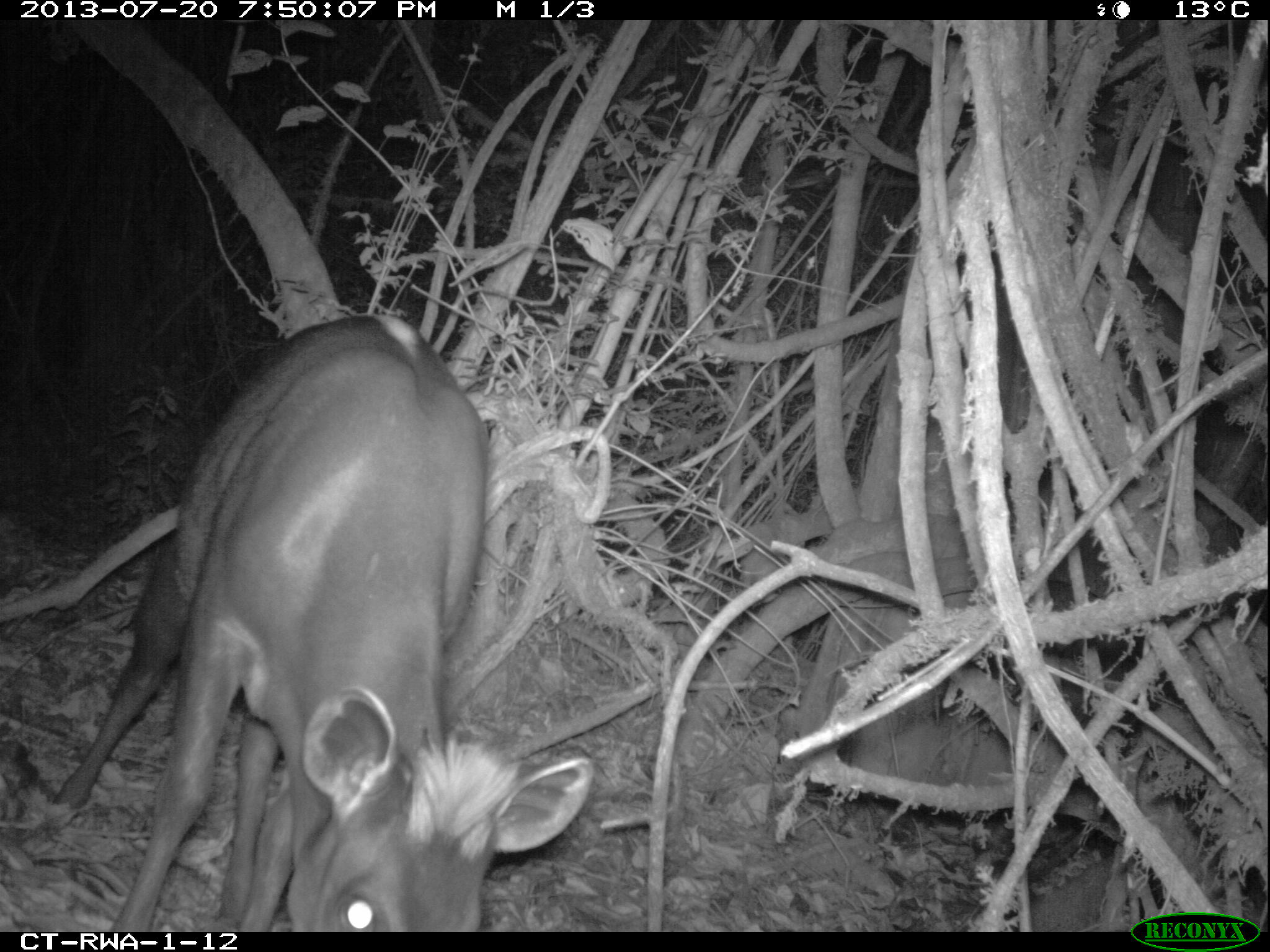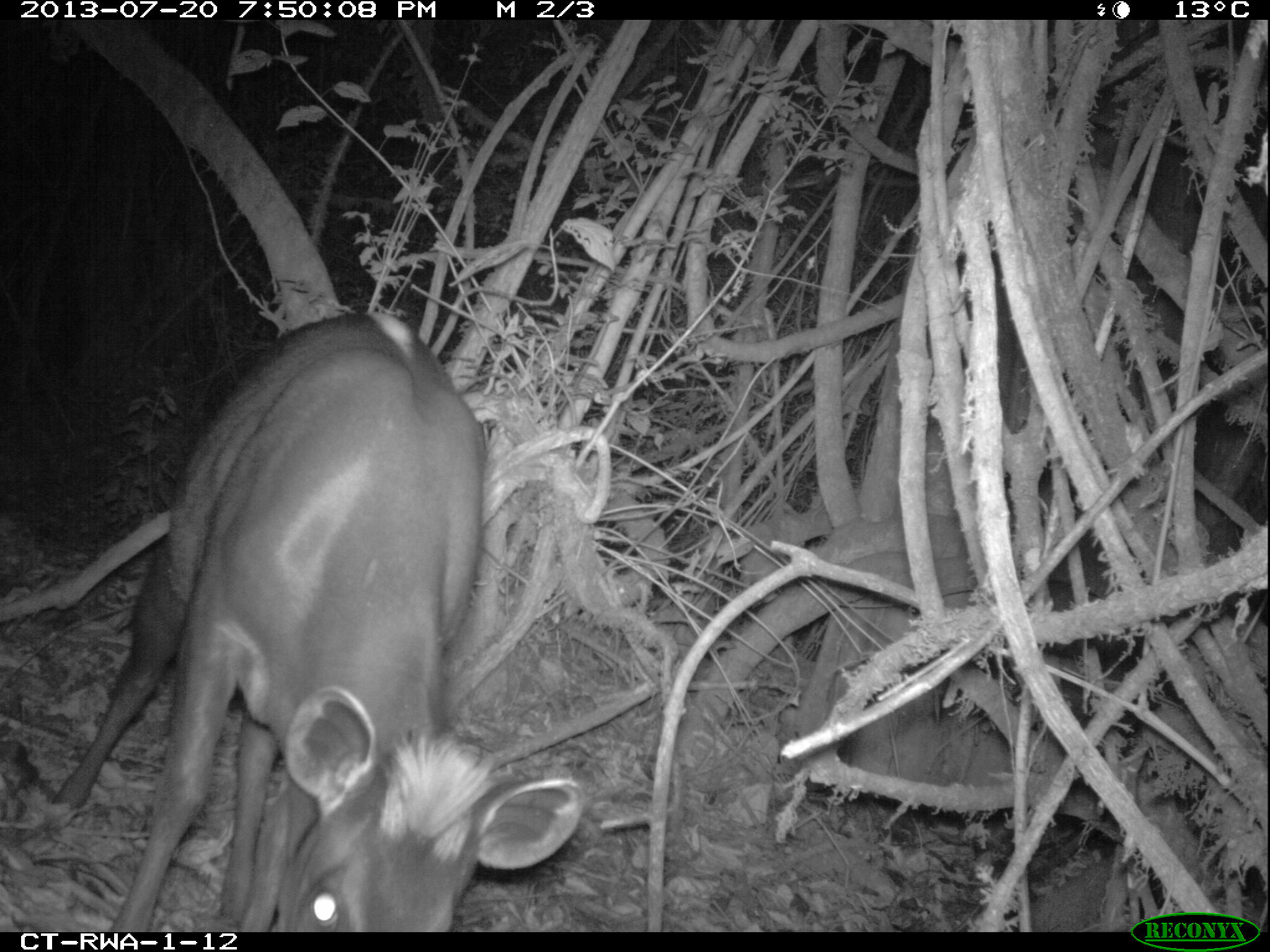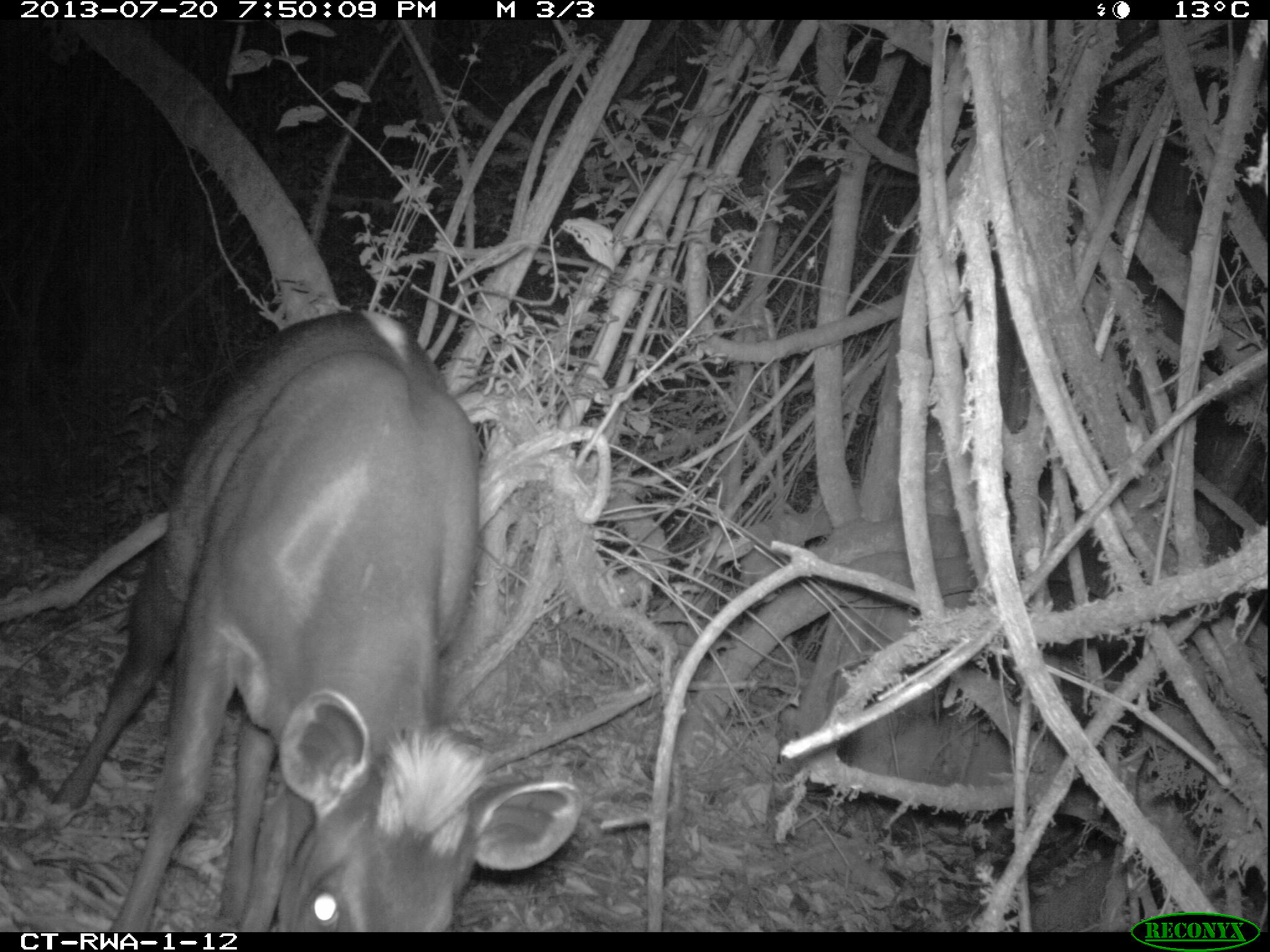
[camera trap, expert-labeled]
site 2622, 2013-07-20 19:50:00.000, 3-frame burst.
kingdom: Animalia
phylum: Chordata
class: Mammalia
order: Artiodactyla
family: Bovidae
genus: Cephalophus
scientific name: Cephalophus silvicultor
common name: light-backed duiker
Cephalophus silvicultor (light-backed duiker), count 1.